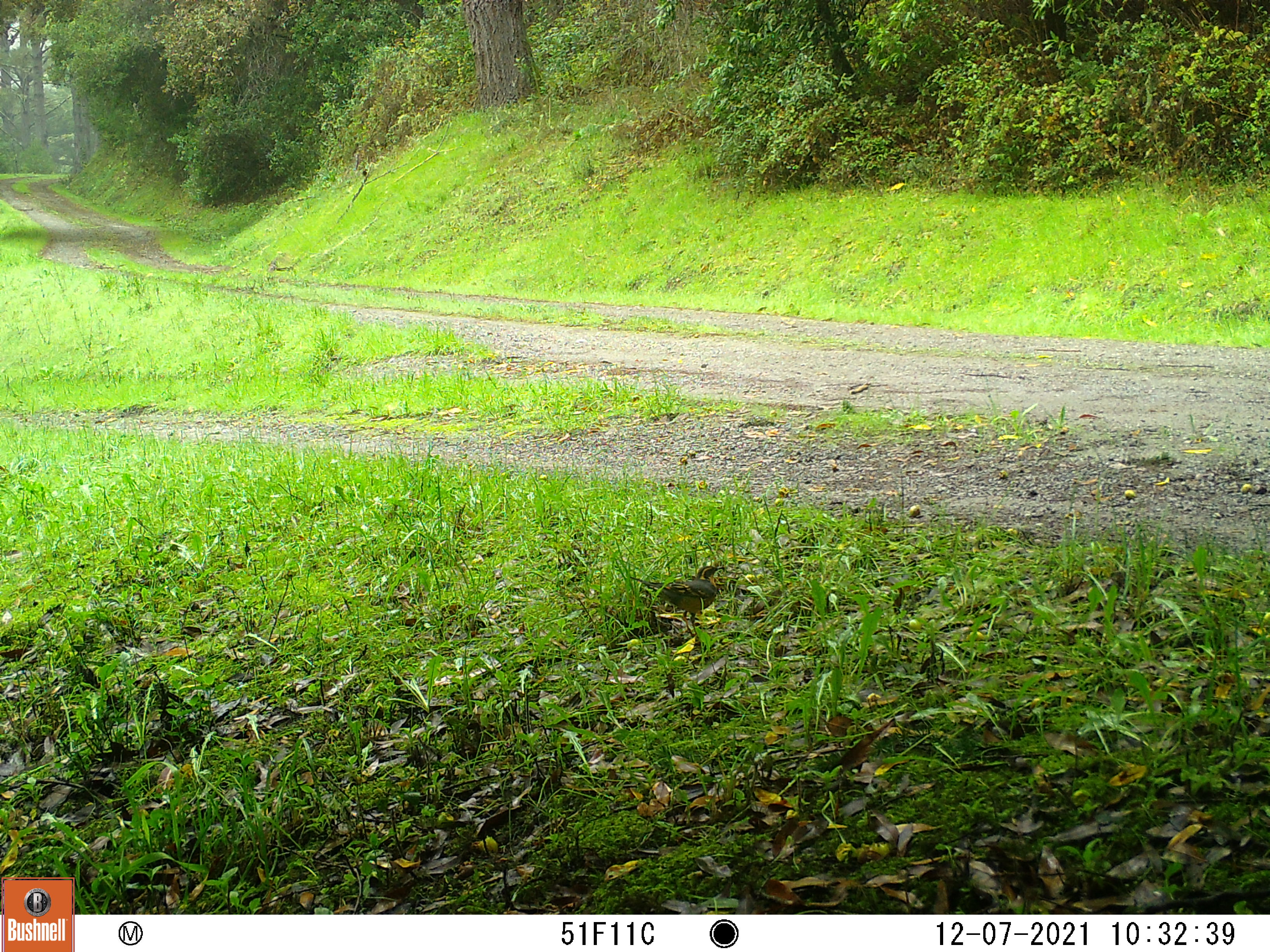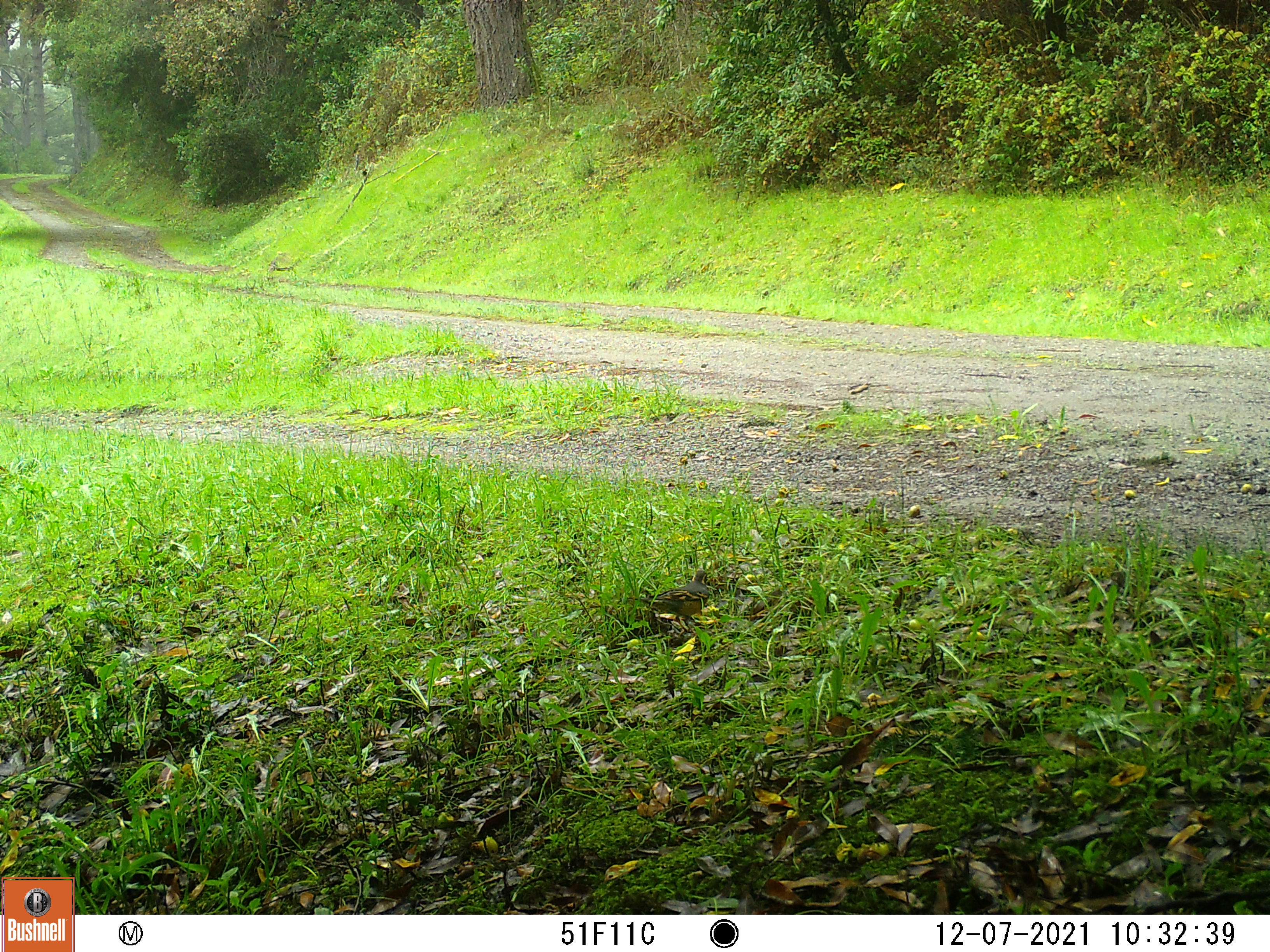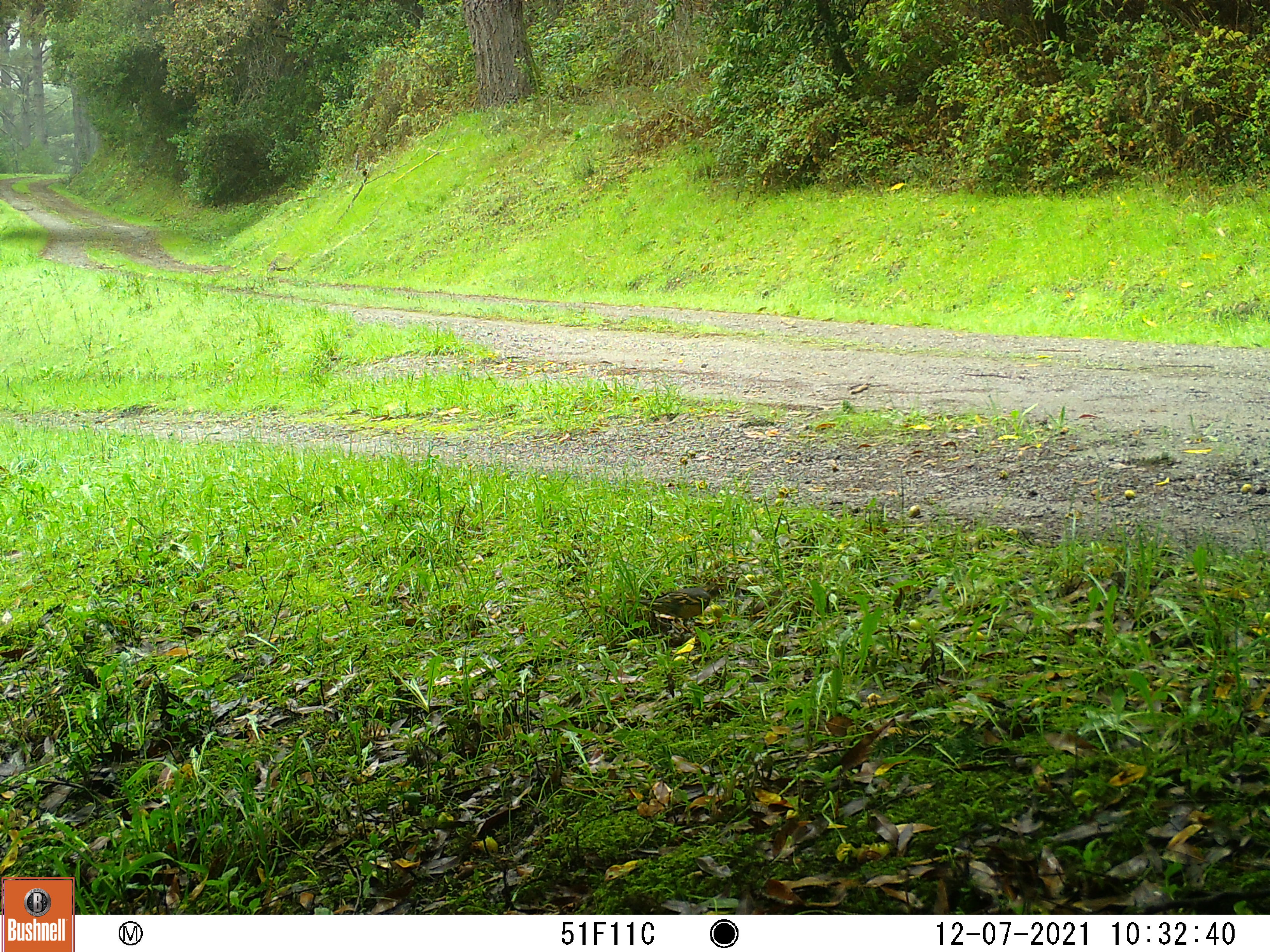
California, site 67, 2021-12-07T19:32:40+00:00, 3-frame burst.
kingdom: Animalia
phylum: Chordata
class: Aves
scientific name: Aves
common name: bird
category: unknown bird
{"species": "unknown bird (bird) (Aves)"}